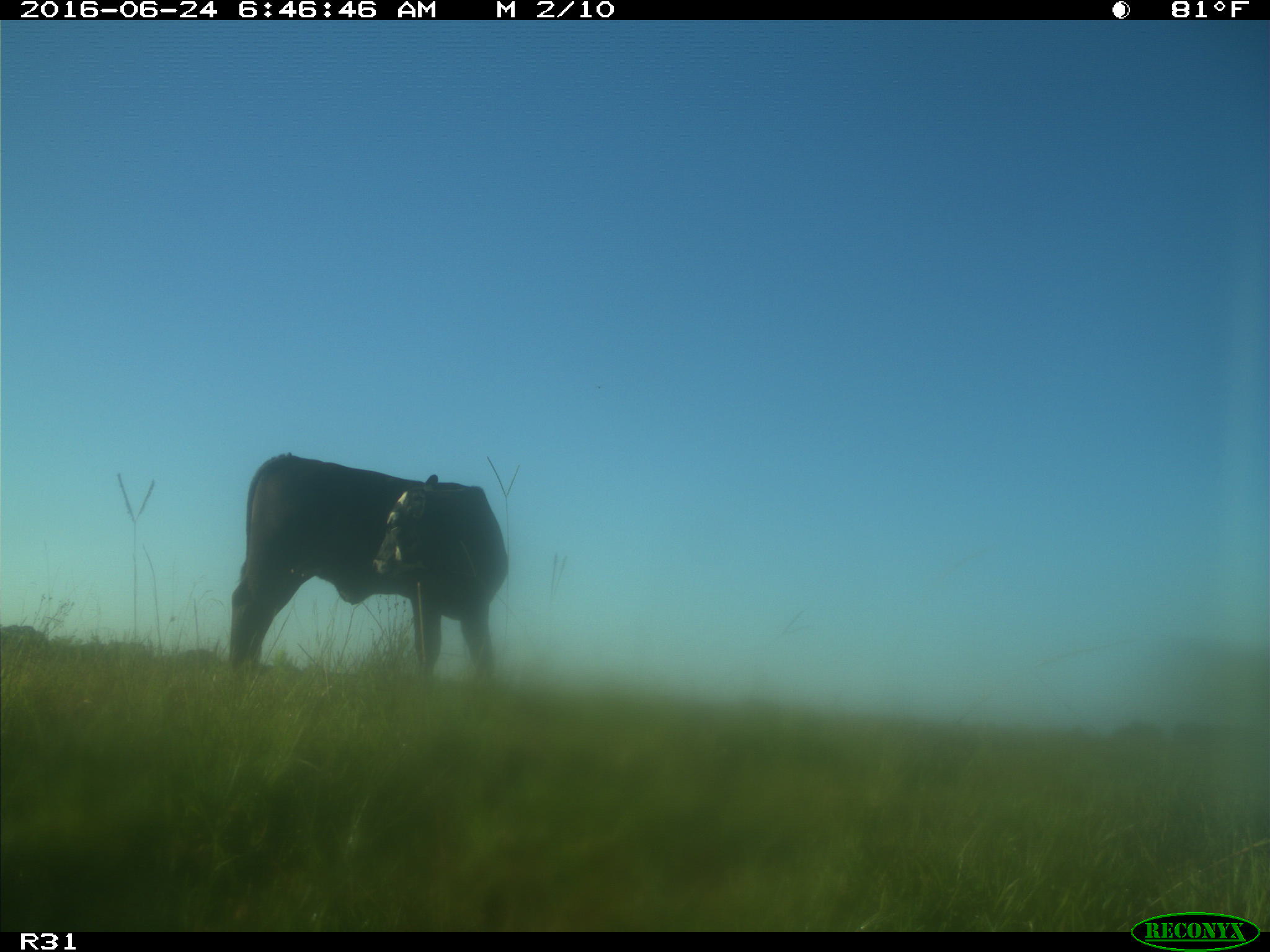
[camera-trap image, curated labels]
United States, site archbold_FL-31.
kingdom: Animalia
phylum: Chordata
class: Mammalia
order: Artiodactyla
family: Bovidae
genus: Bos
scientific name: Bos taurus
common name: domestic cow